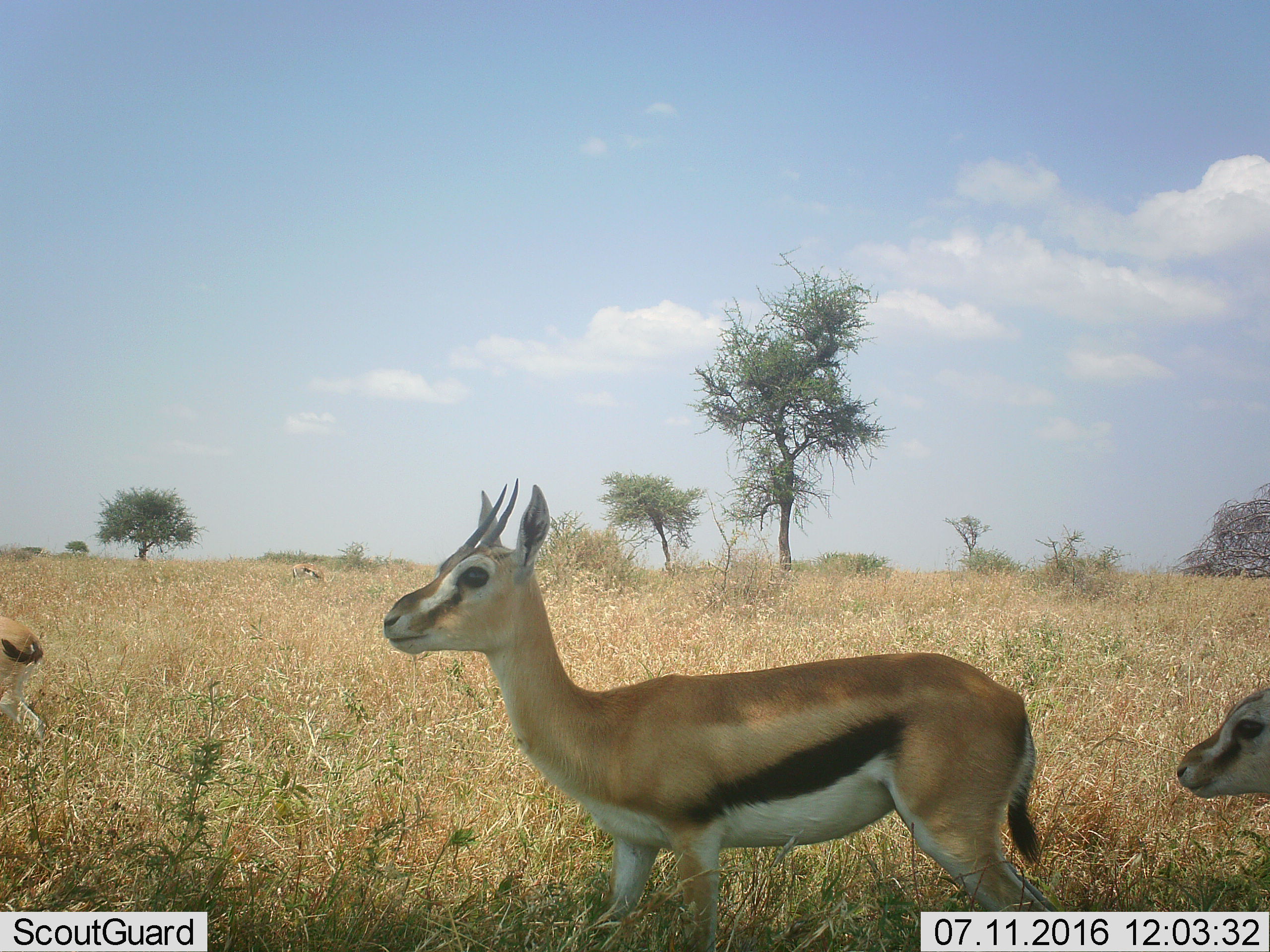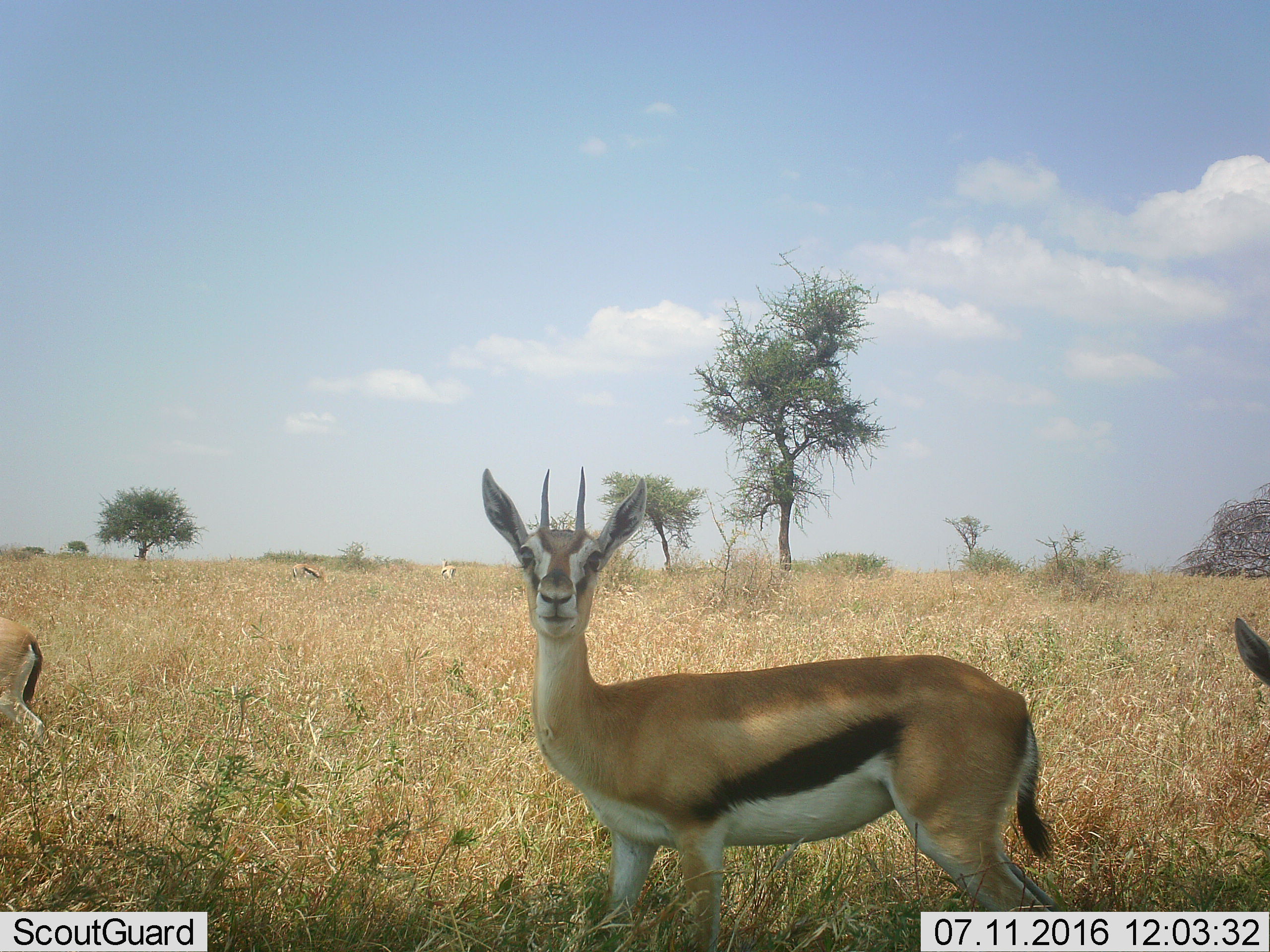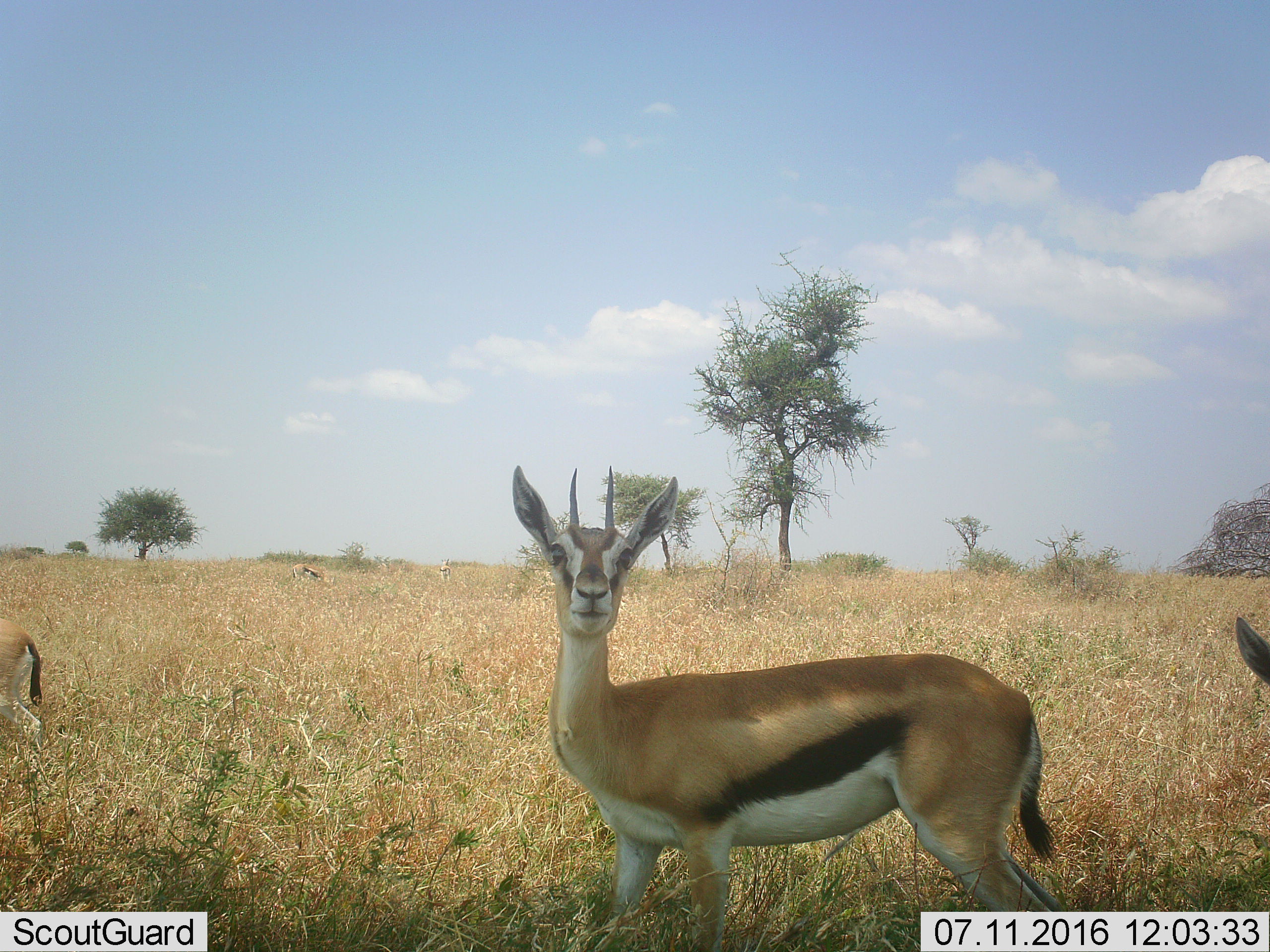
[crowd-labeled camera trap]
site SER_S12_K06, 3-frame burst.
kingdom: Animalia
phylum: Chordata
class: Mammalia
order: Artiodactyla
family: Bovidae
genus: Eudorcas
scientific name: Eudorcas thomsonii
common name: thomson's gazelle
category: gazellethomsons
Gazellethomsons (thomson's gazelle) (Eudorcas thomsonii), count 4. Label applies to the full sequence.